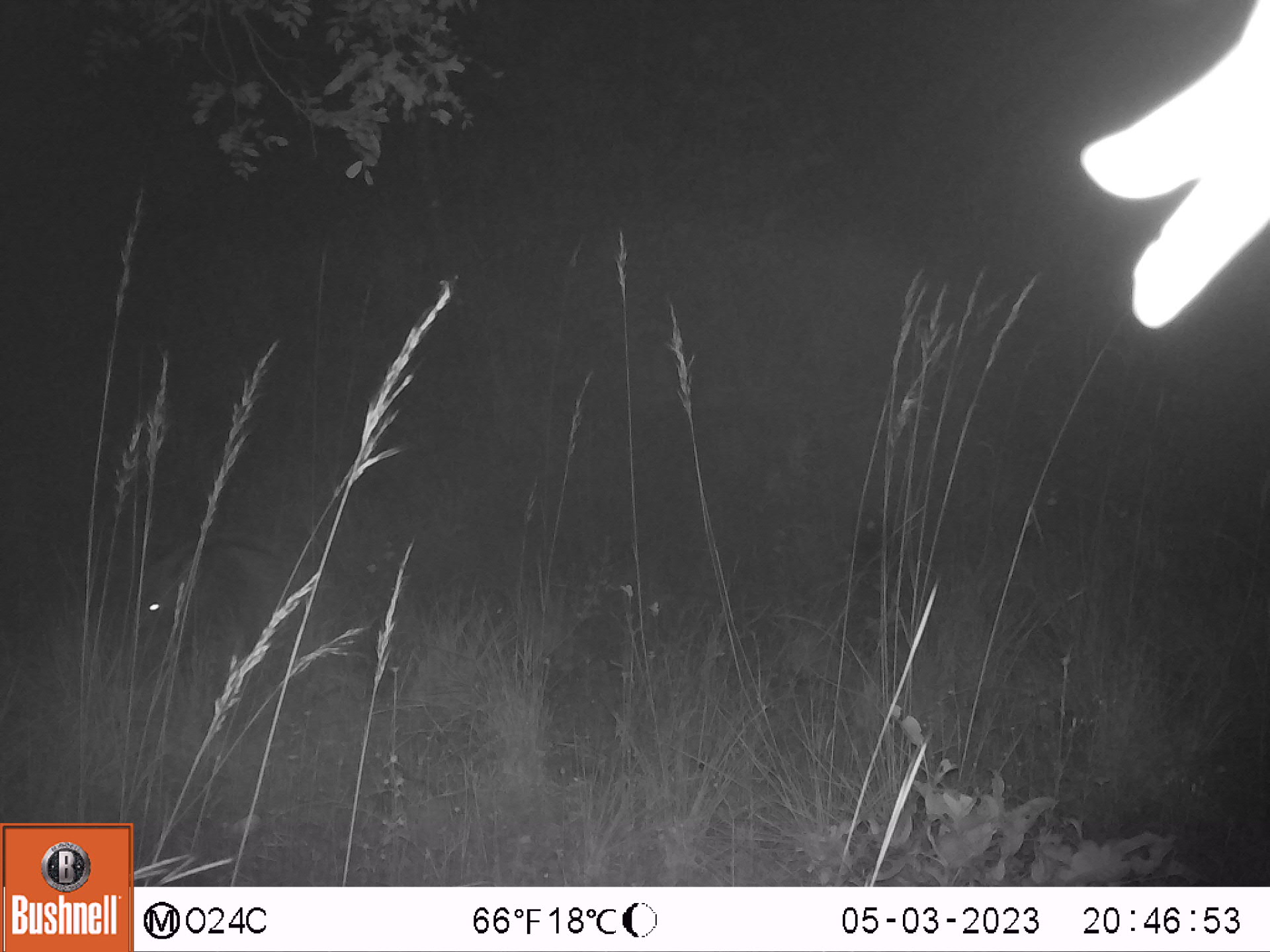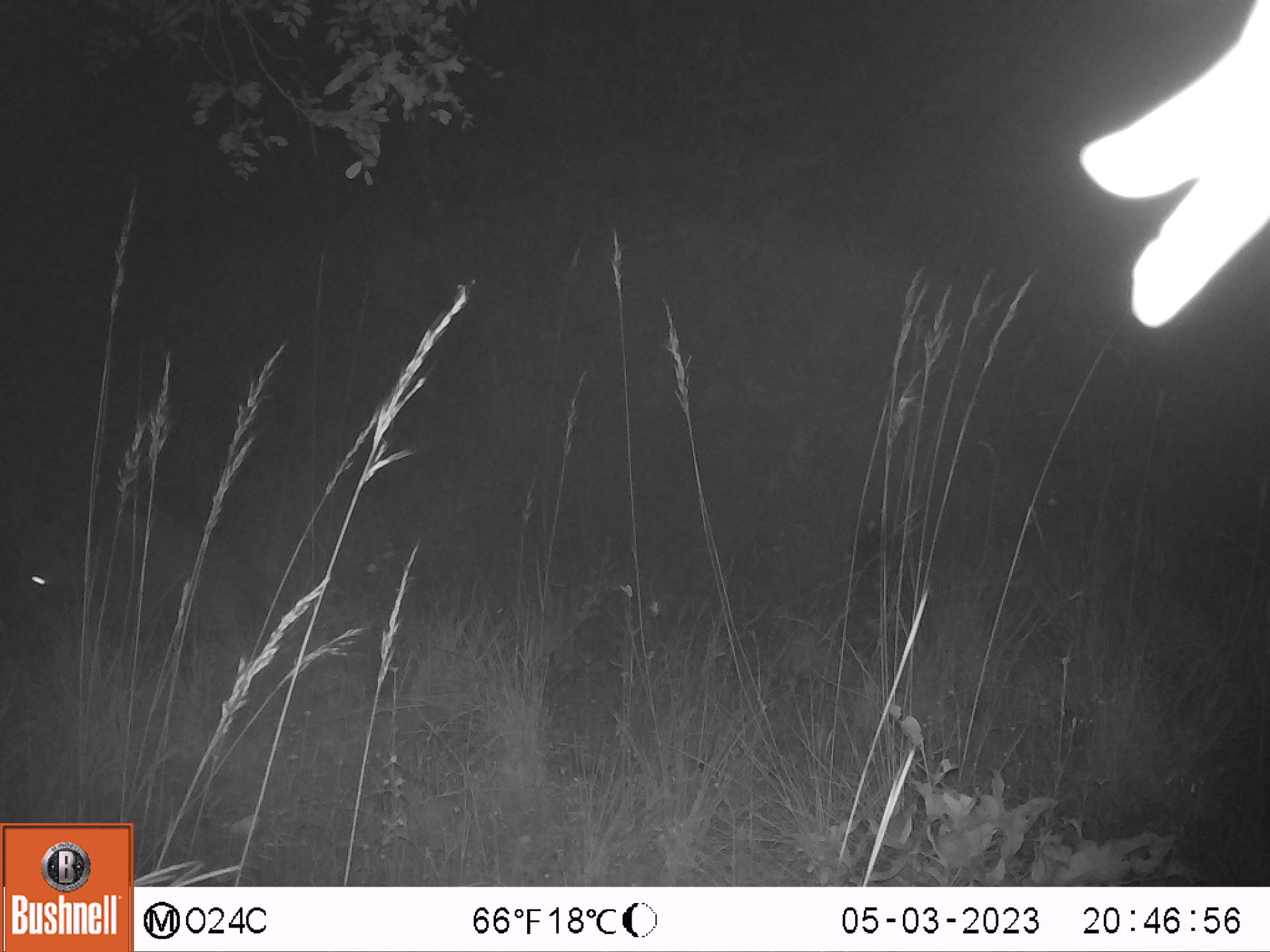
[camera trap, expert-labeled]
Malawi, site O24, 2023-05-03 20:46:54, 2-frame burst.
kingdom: Animalia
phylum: Chordata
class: Mammalia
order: Artiodactyla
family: Suidae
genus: Potamochoerus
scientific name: Potamochoerus larvatus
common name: bushpig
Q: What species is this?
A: Bushpig (Potamochoerus larvatus).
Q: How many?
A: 1.